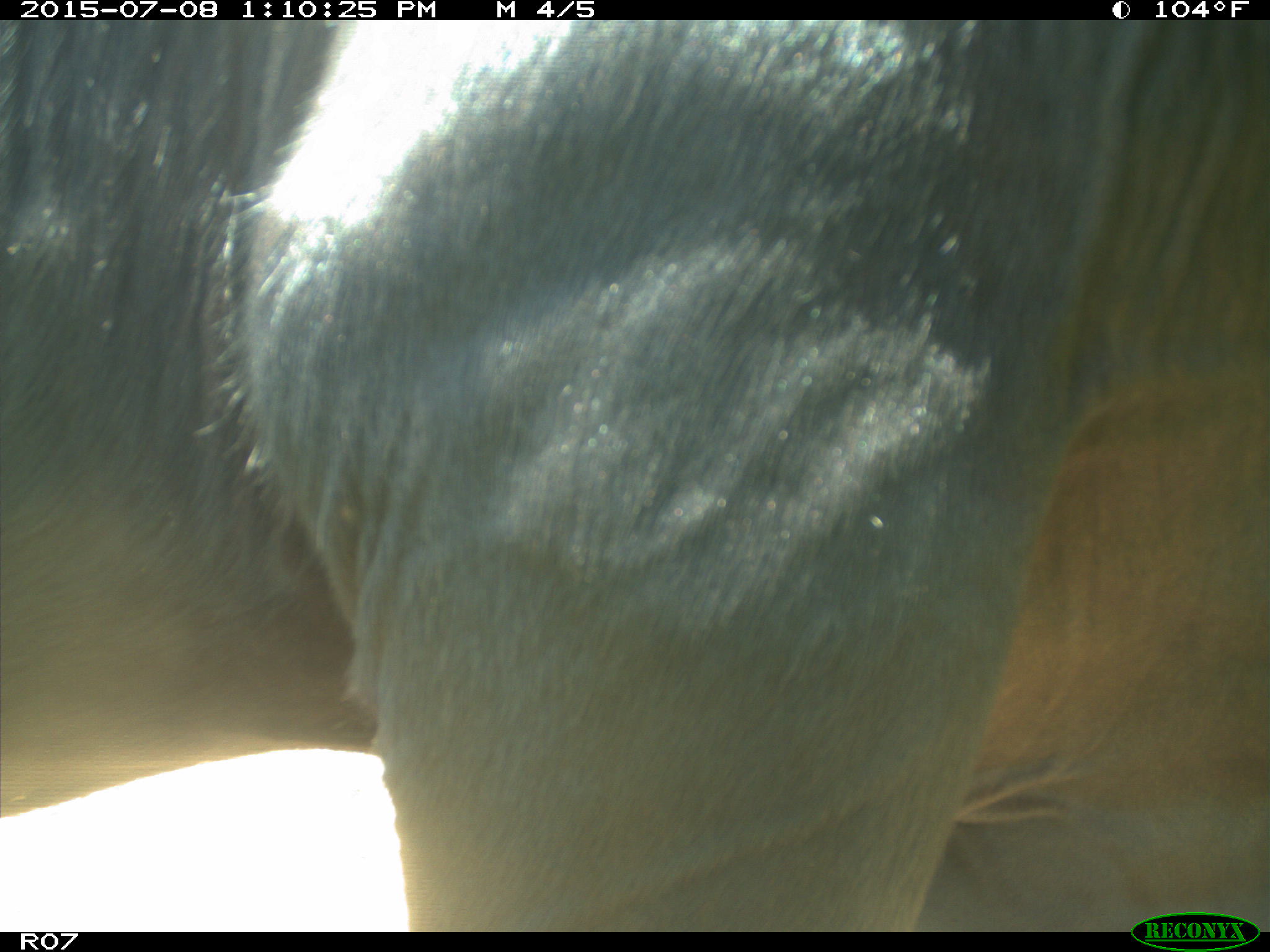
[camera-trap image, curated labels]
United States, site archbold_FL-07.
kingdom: Animalia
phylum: Chordata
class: Mammalia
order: Artiodactyla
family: Bovidae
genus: Bos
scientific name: Bos taurus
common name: domestic cow